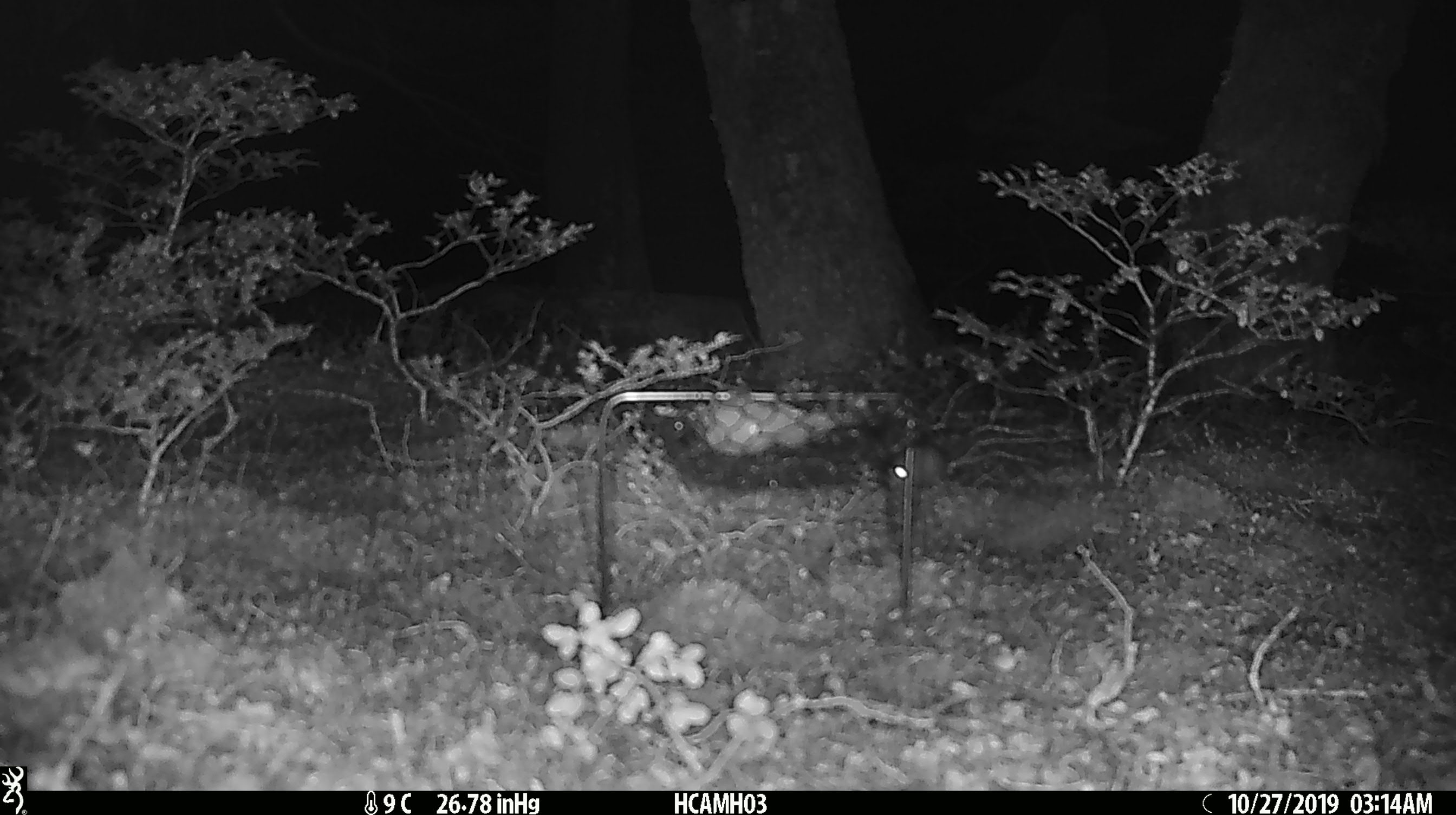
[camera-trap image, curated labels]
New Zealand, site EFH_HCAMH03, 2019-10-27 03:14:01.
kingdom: Animalia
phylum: Chordata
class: Mammalia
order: Rodentia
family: Muridae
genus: Mus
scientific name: Mus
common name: mouse